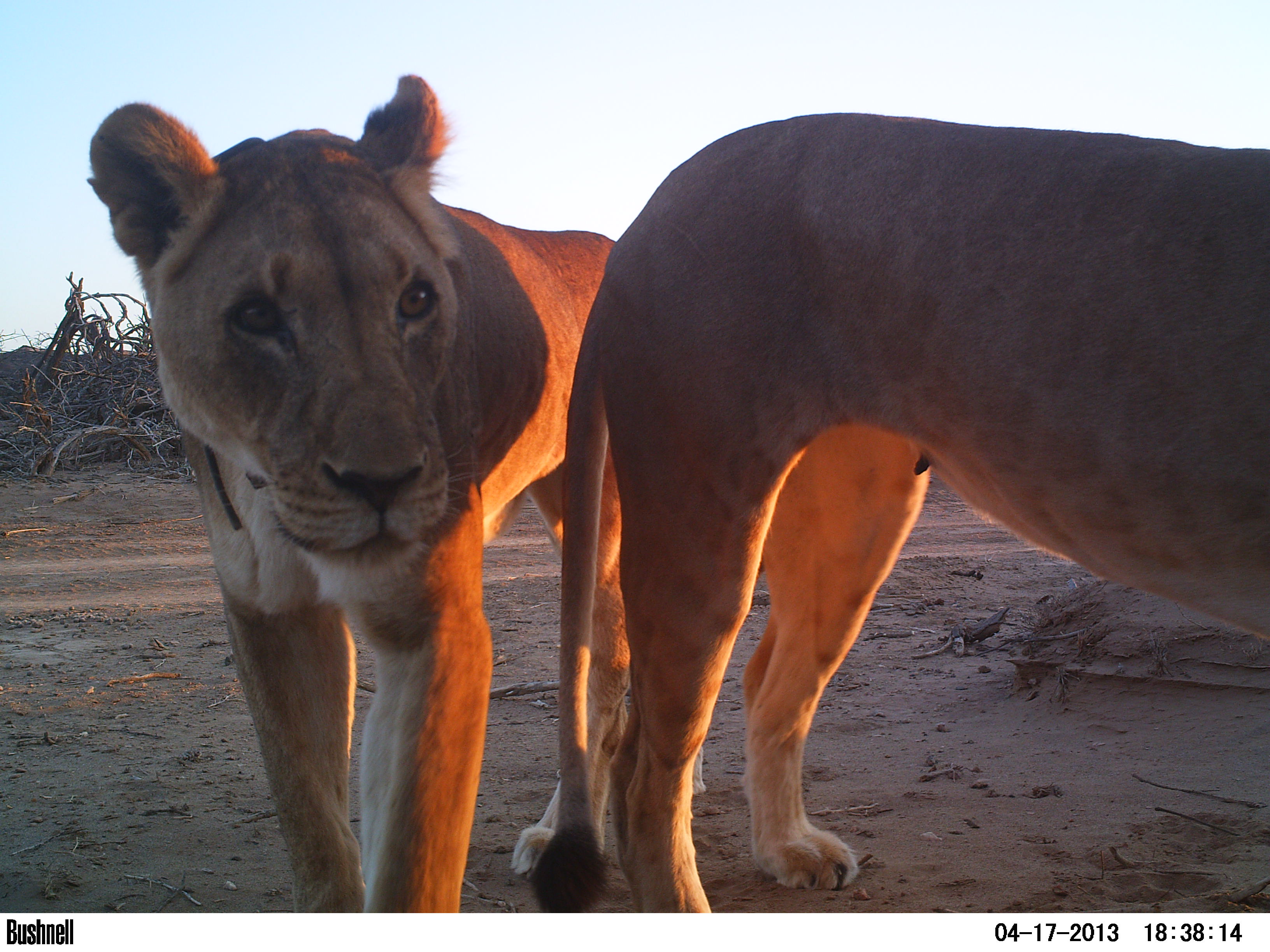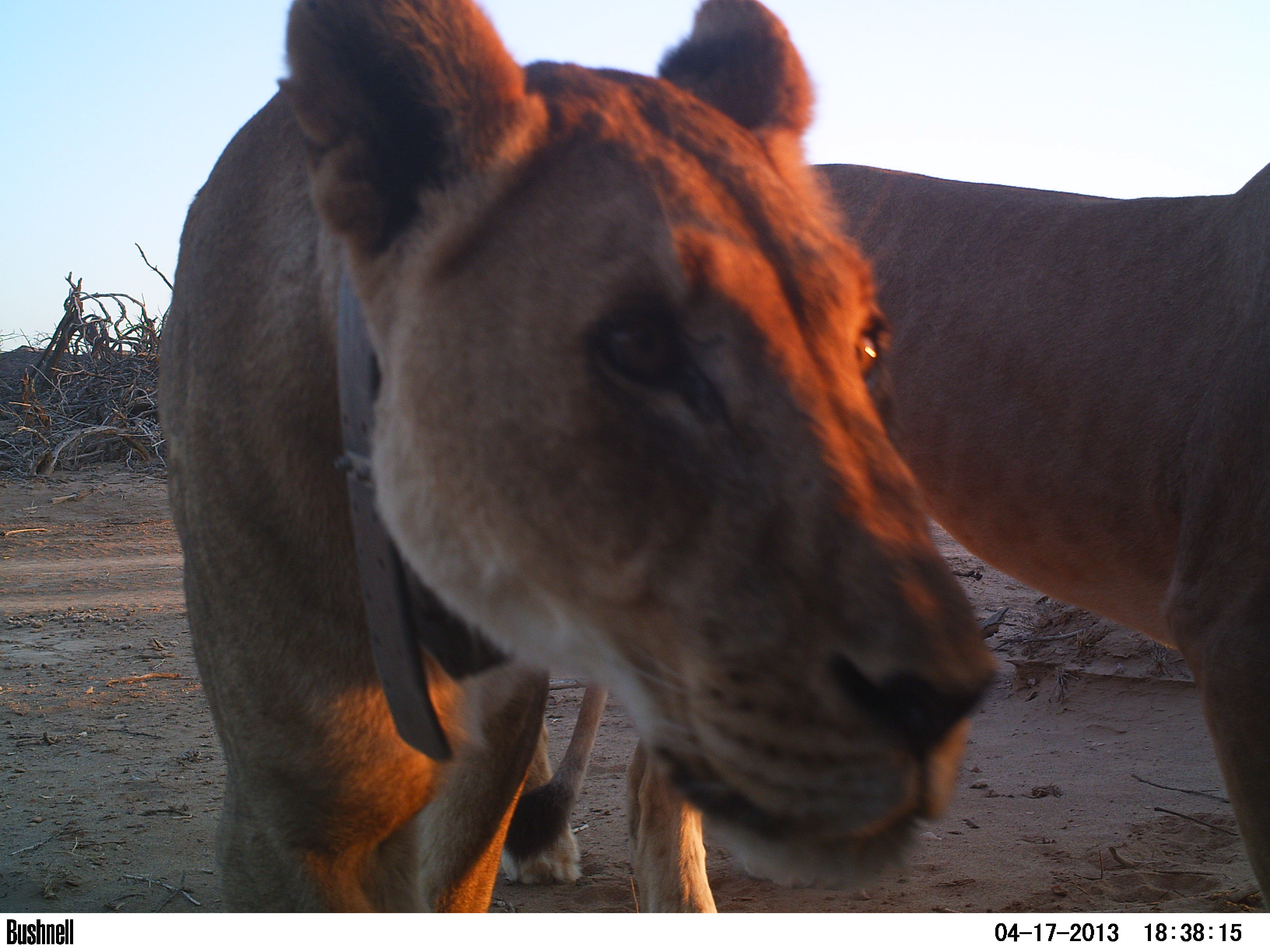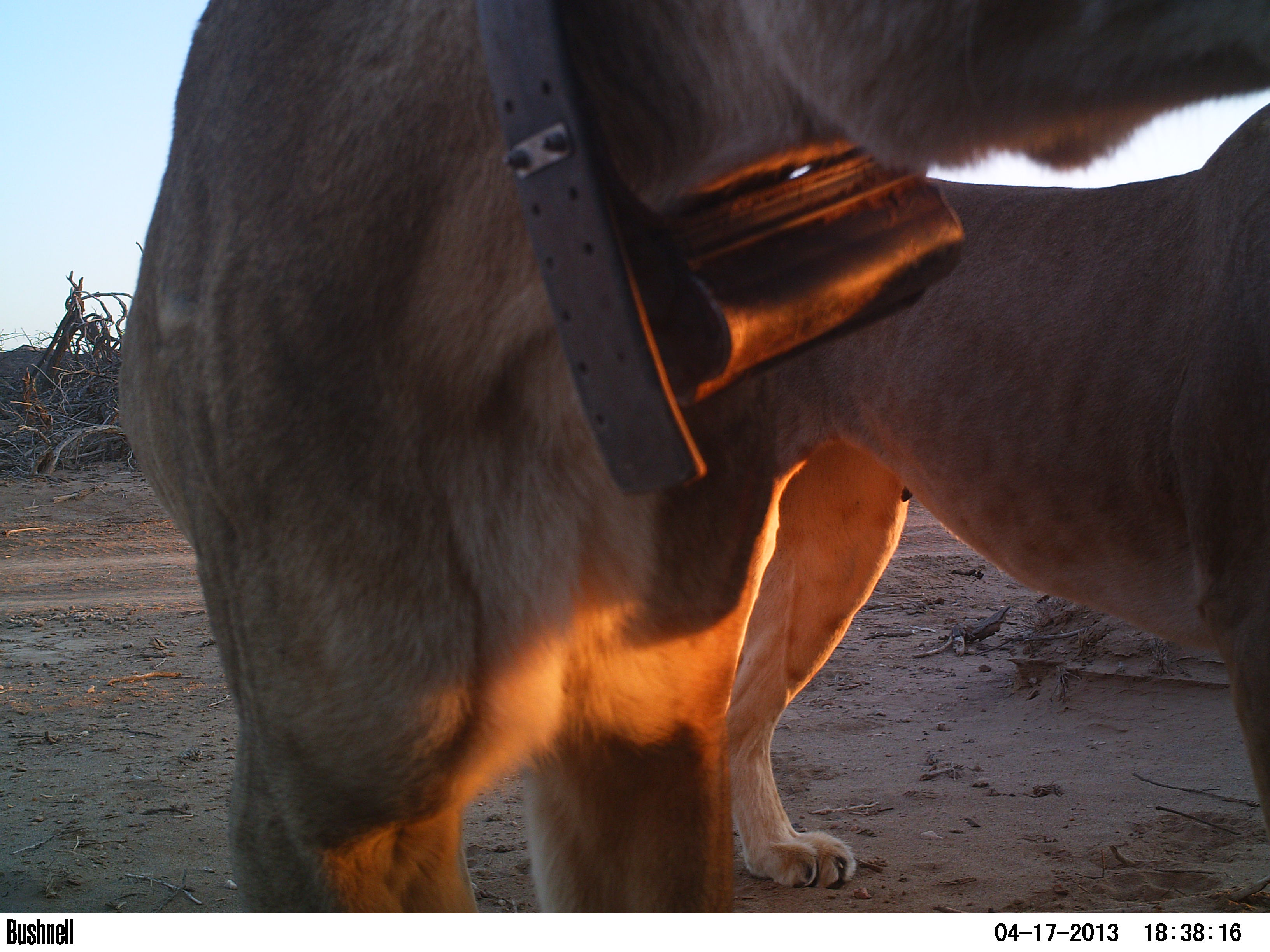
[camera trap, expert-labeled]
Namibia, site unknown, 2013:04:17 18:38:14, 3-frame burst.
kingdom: Animalia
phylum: Chordata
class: Mammalia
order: Carnivora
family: Felidae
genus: Panthera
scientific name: Panthera leo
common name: lion